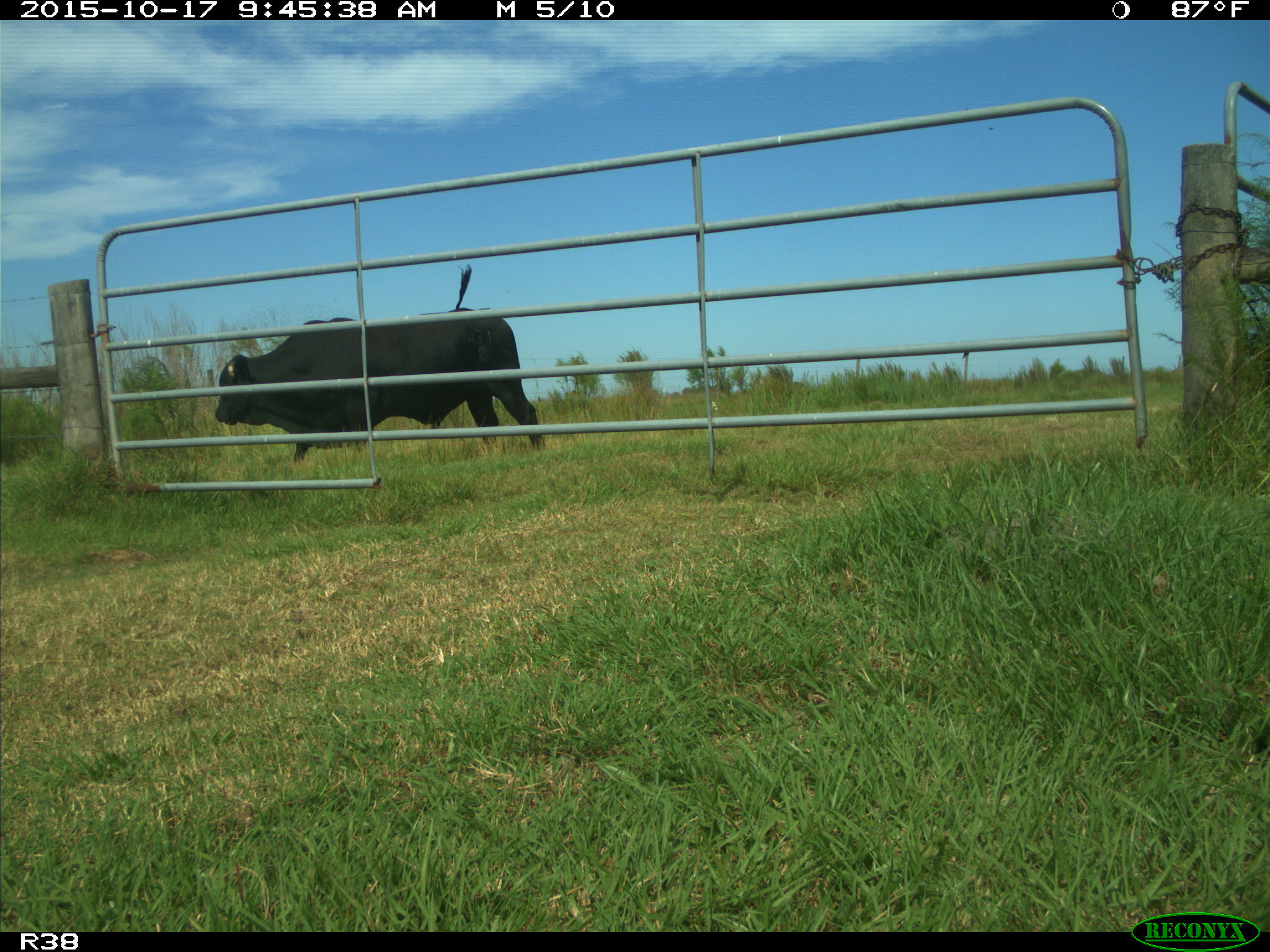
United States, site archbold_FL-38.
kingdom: Animalia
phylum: Chordata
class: Mammalia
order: Artiodactyla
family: Bovidae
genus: Bos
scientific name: Bos taurus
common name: domestic cow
Bos taurus (domestic cow).